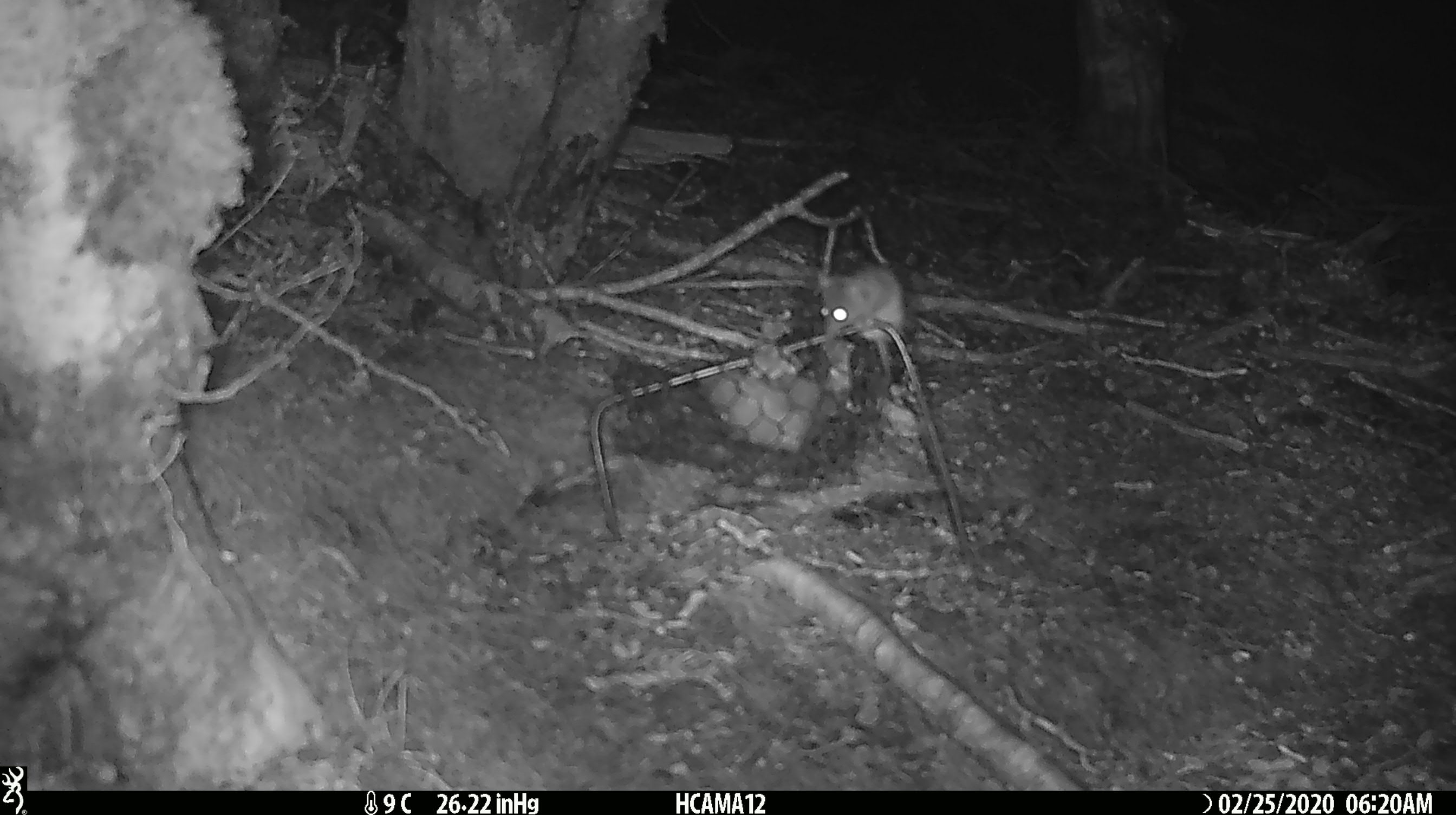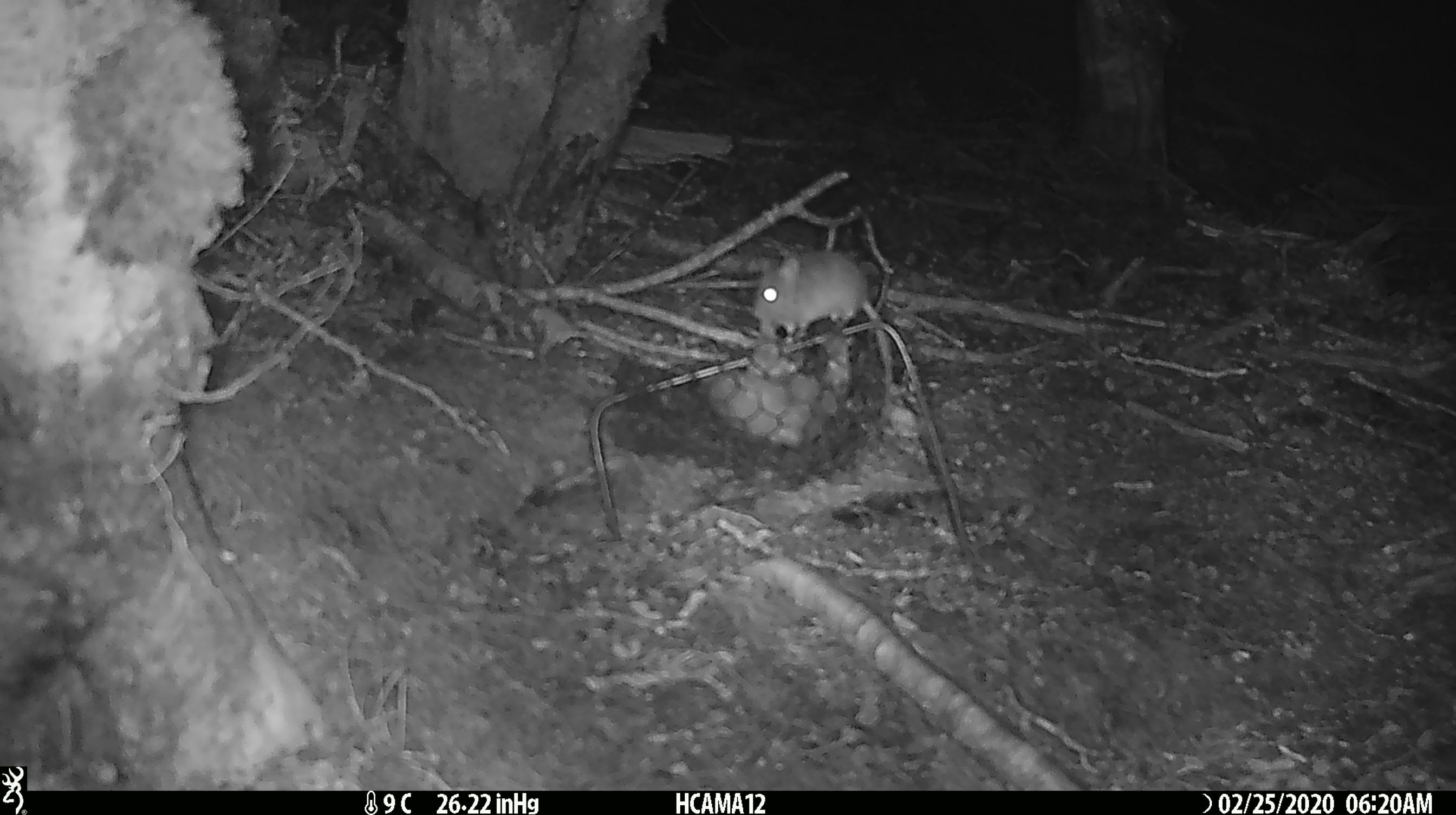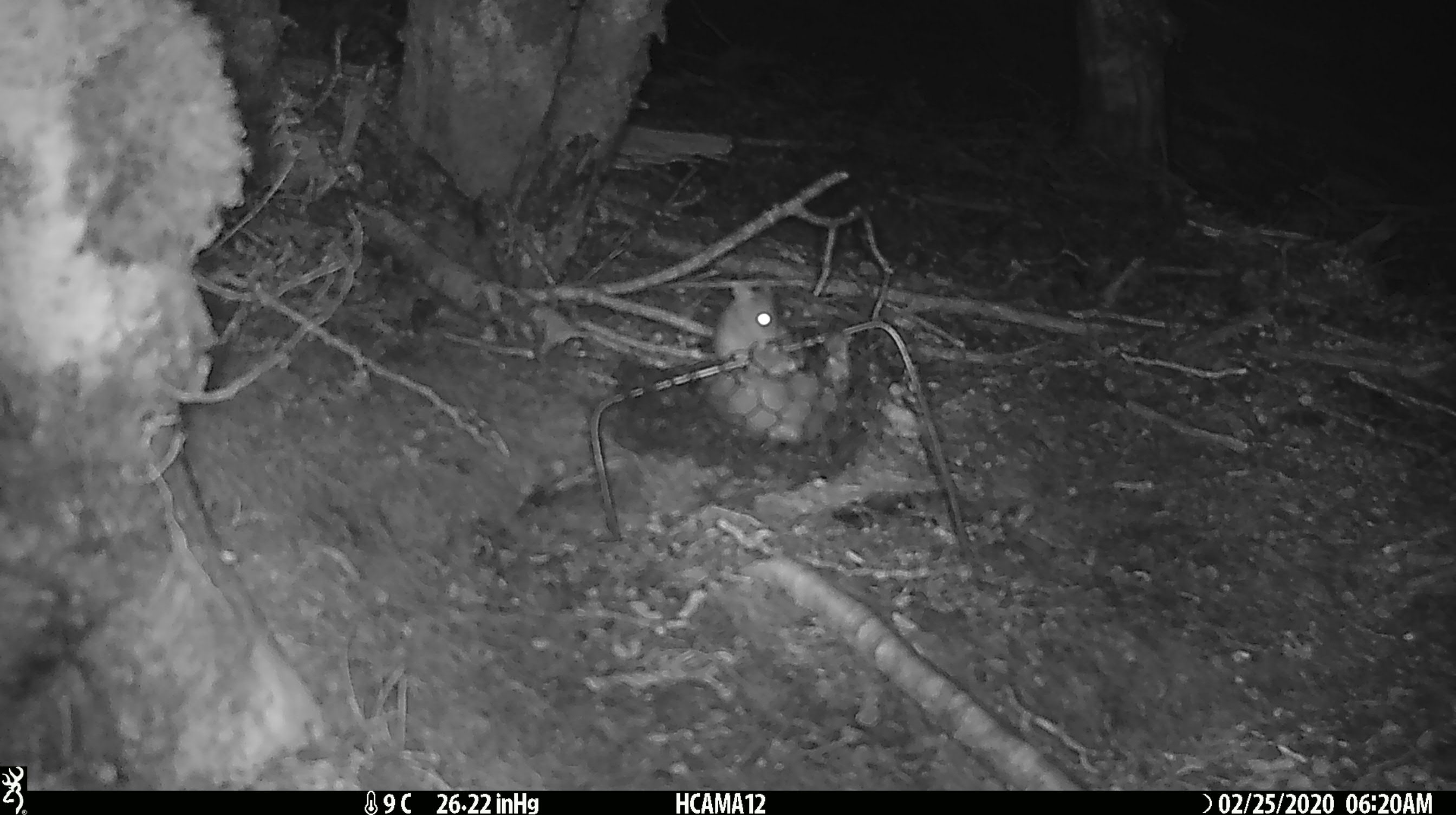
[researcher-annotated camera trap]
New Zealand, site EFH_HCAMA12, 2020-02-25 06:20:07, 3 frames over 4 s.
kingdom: Animalia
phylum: Chordata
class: Mammalia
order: Rodentia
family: Muridae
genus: Mus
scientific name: Mus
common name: mouse